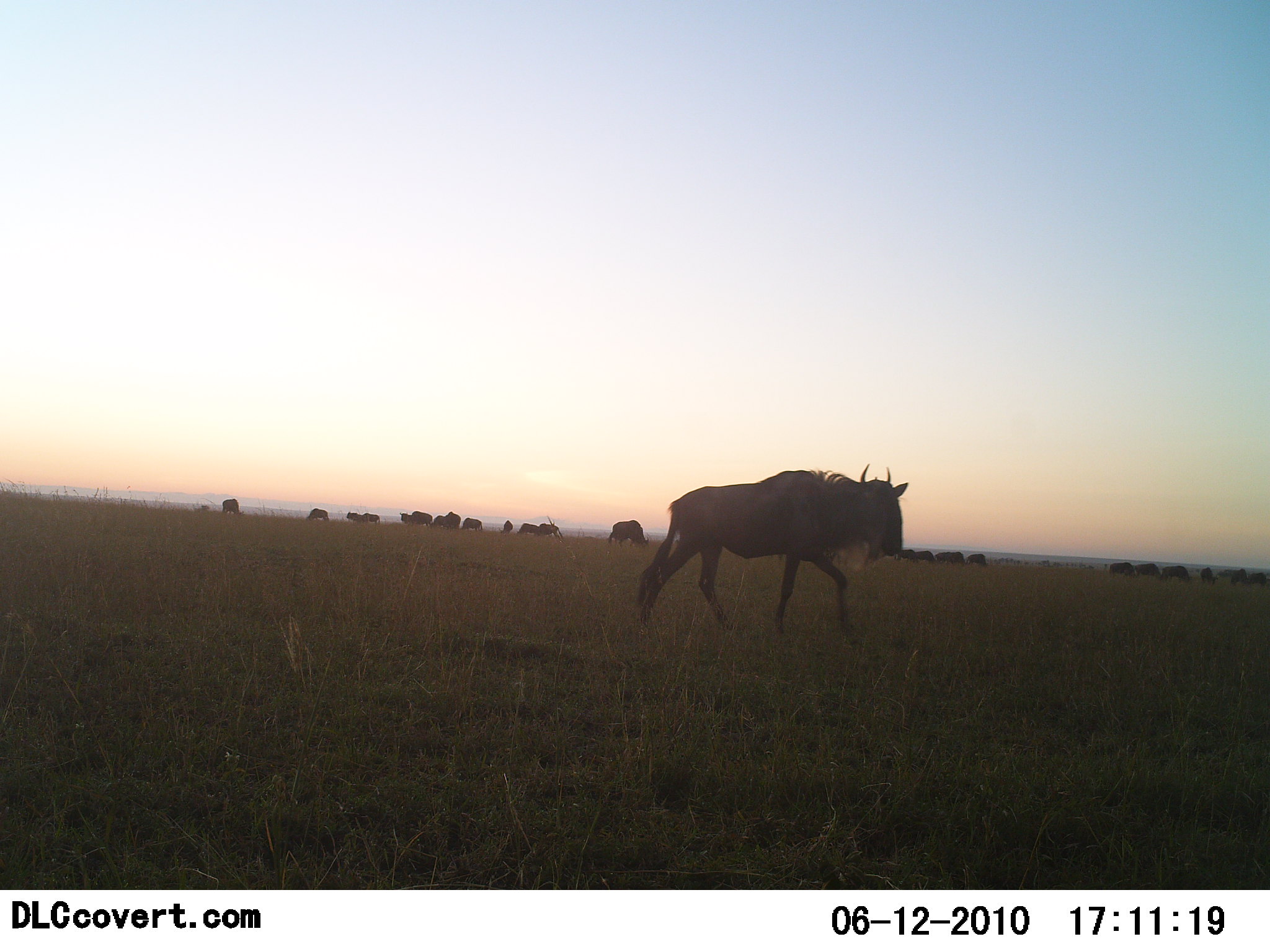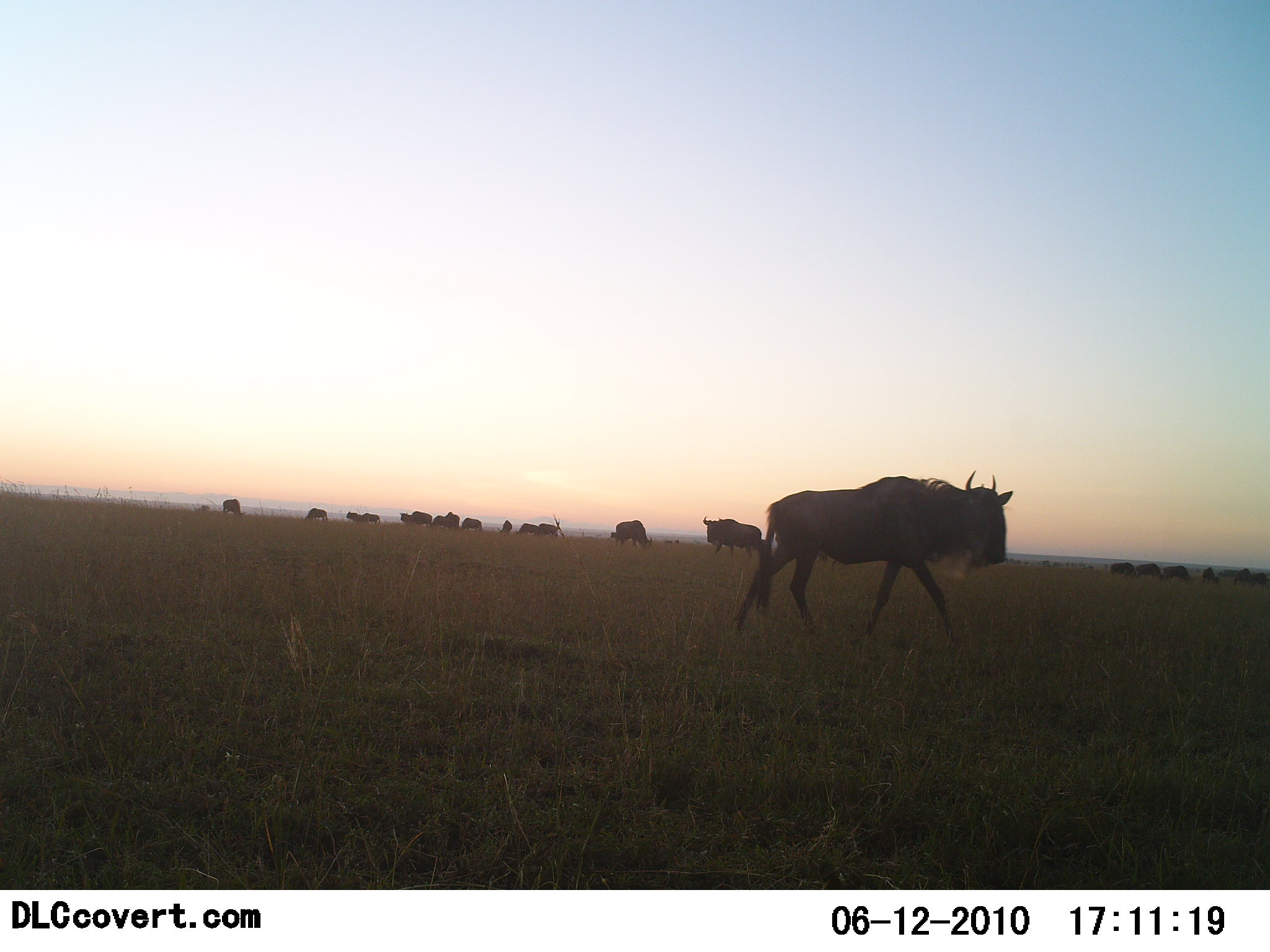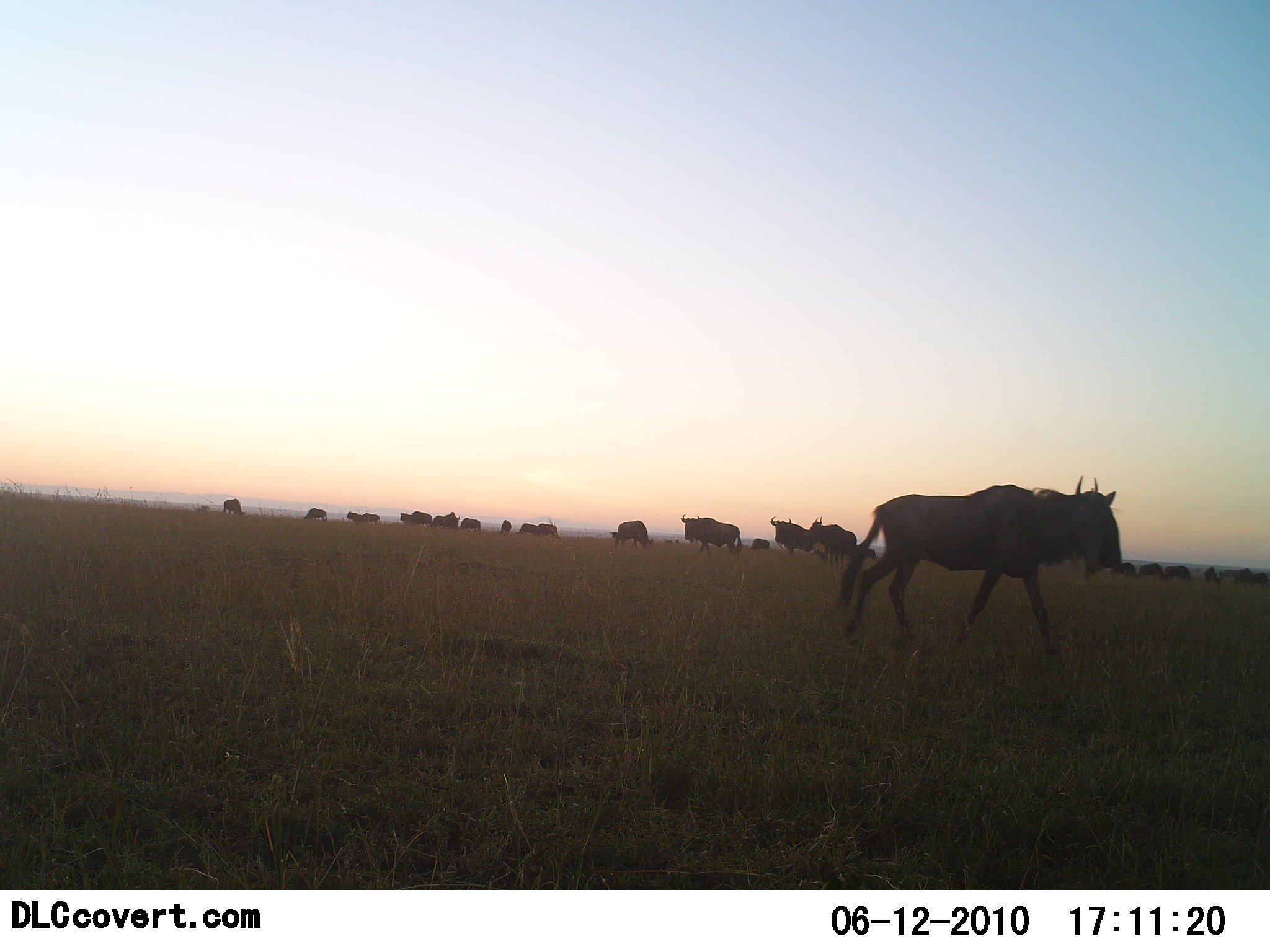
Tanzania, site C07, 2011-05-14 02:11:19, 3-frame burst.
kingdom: Animalia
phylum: Chordata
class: Mammalia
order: Artiodactyla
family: Bovidae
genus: Connochaetes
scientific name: Connochaetes taurinus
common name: blue wildebeest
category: wildebeest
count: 11-50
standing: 25%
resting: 0%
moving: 92%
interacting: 0%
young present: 0%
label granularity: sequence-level